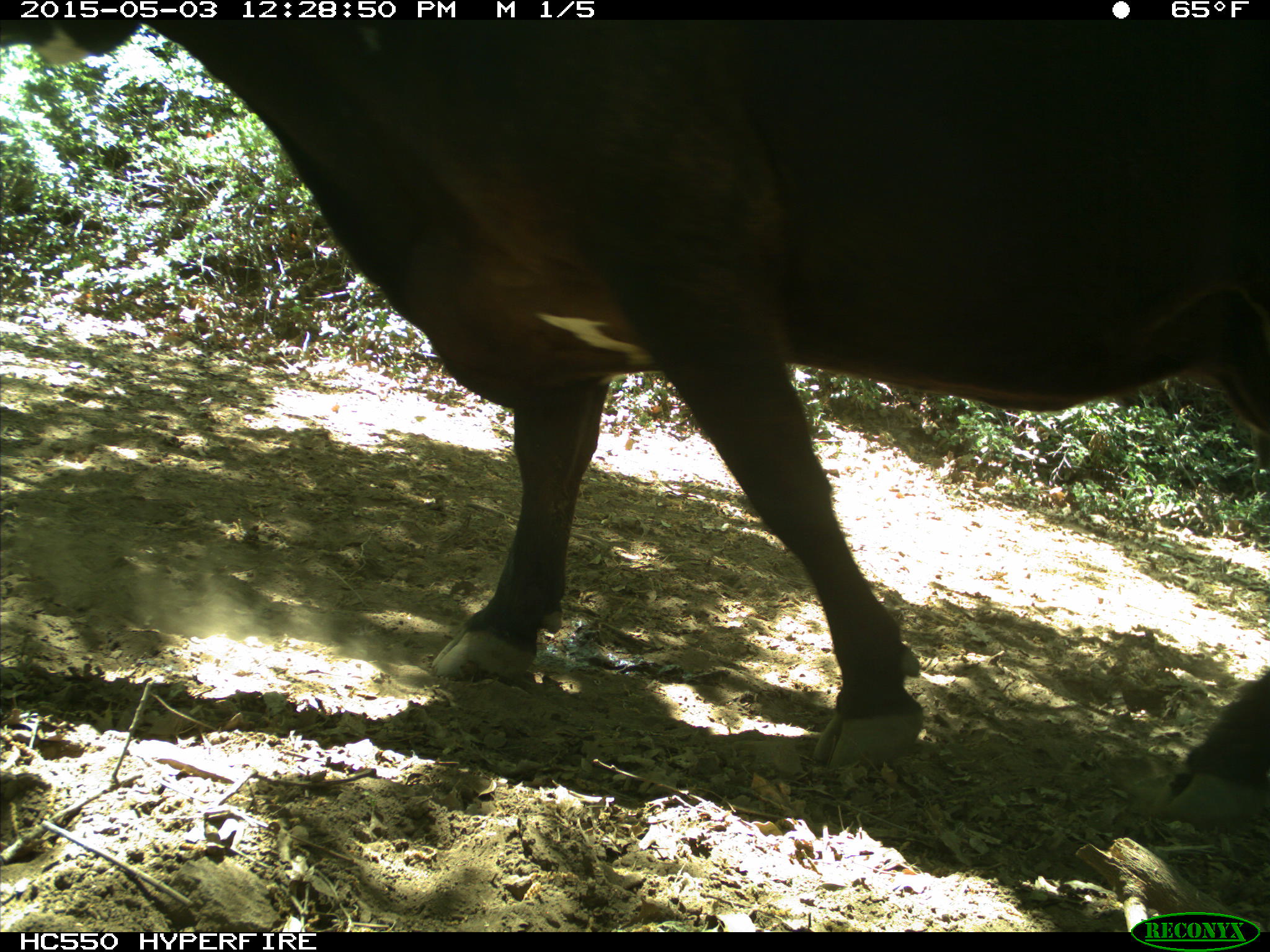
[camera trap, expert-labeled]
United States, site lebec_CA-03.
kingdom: Animalia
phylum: Chordata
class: Mammalia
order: Artiodactyla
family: Bovidae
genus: Bos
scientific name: Bos taurus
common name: domestic cow